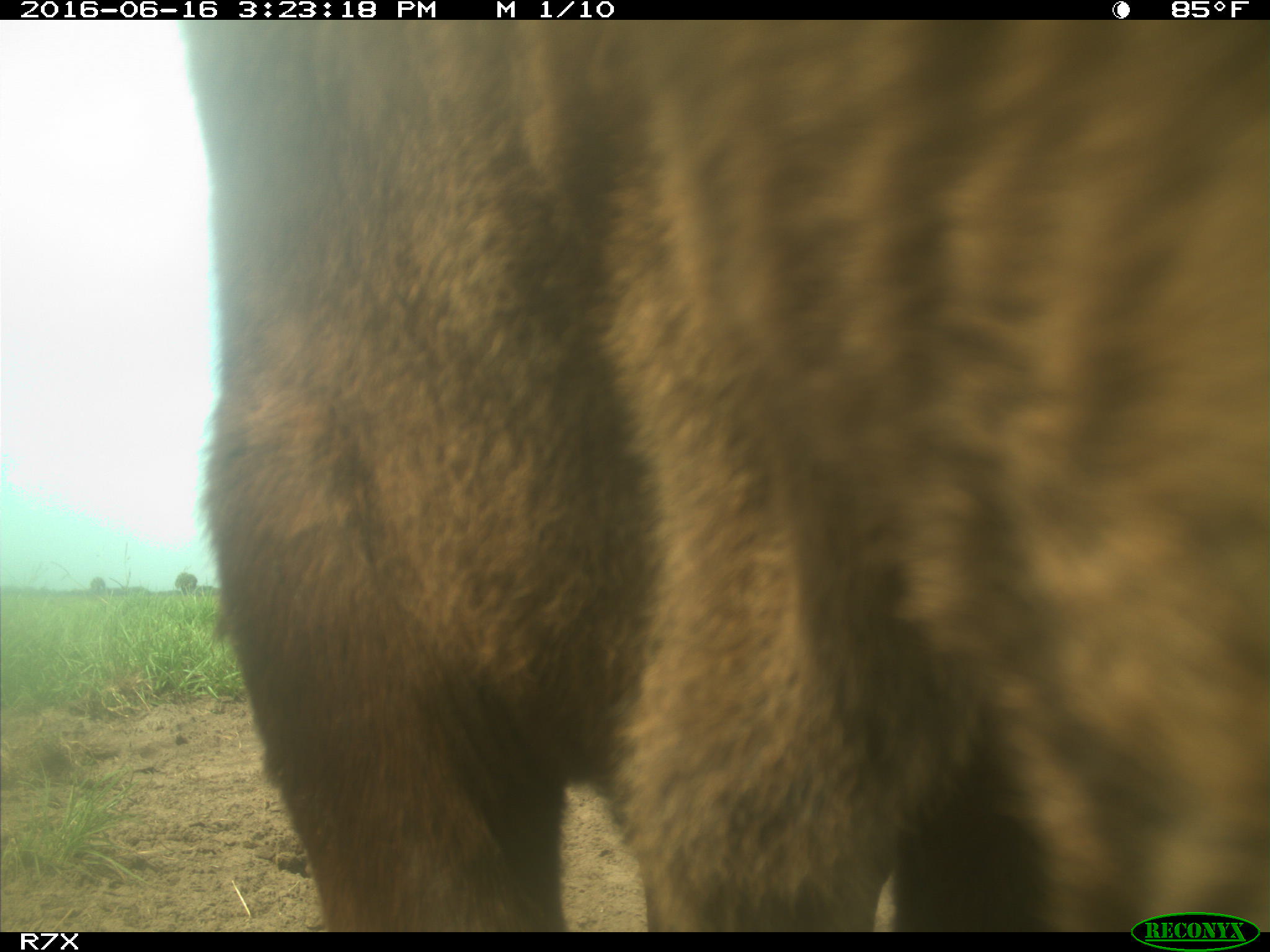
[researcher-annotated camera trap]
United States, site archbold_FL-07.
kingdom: Animalia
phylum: Chordata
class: Mammalia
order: Artiodactyla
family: Bovidae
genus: Bos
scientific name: Bos taurus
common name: domestic cow